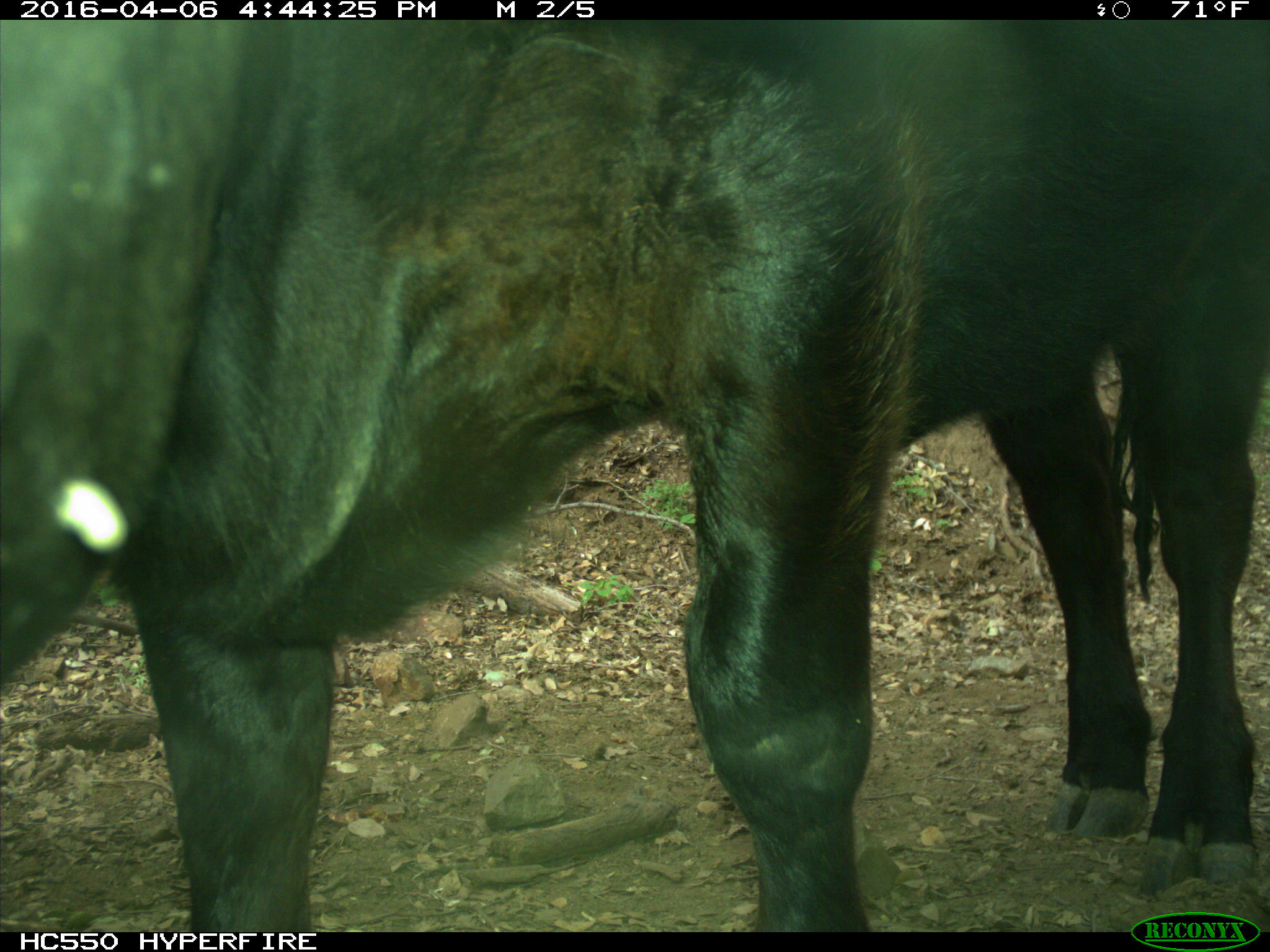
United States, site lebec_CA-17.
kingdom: Animalia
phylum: Chordata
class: Mammalia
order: Artiodactyla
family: Bovidae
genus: Bos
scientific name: Bos taurus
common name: domestic cow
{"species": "Bos taurus (domestic cow)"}